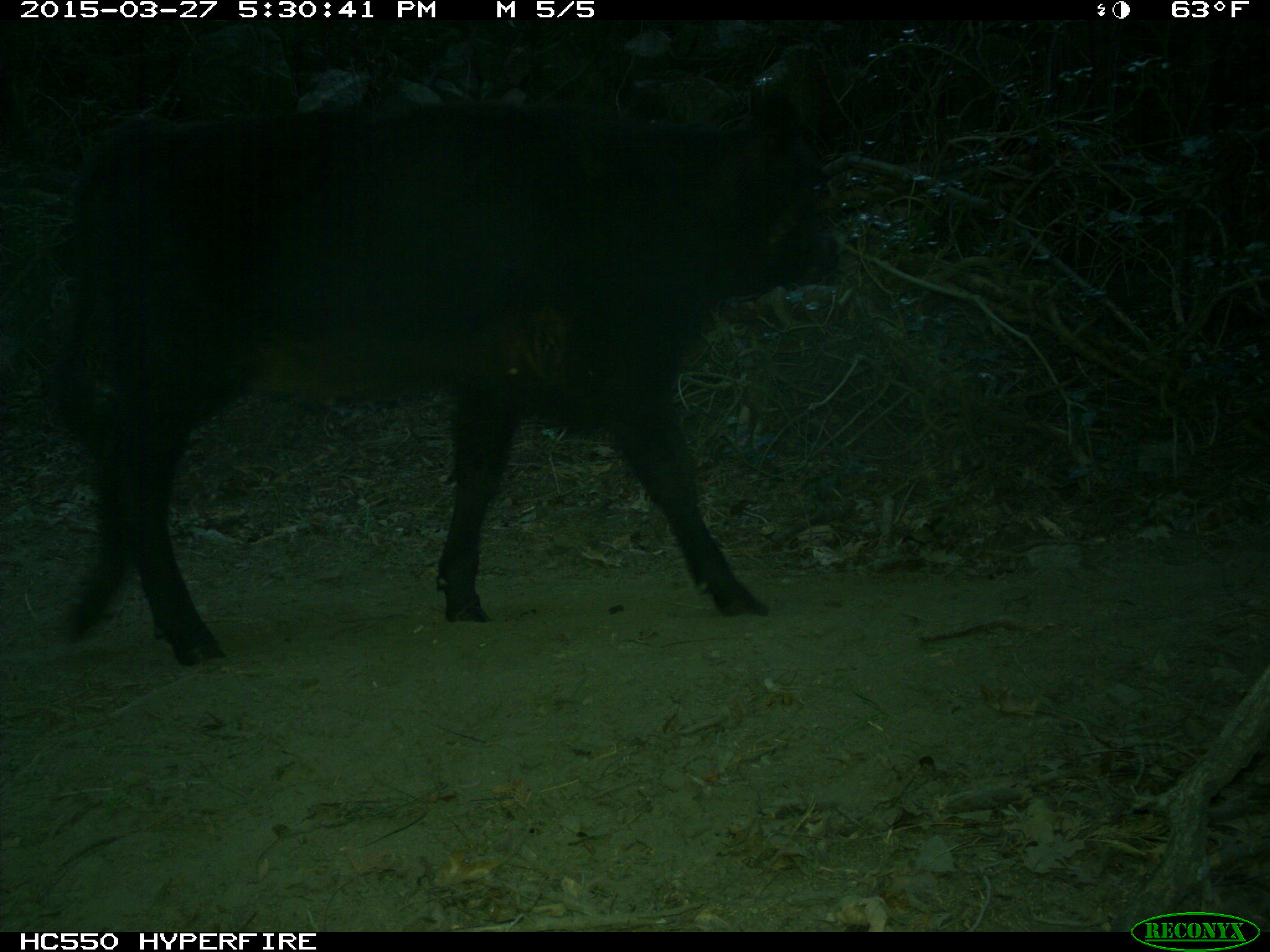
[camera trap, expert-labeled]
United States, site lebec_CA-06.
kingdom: Animalia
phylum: Chordata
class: Mammalia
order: Artiodactyla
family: Bovidae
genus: Bos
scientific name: Bos taurus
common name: domestic cow